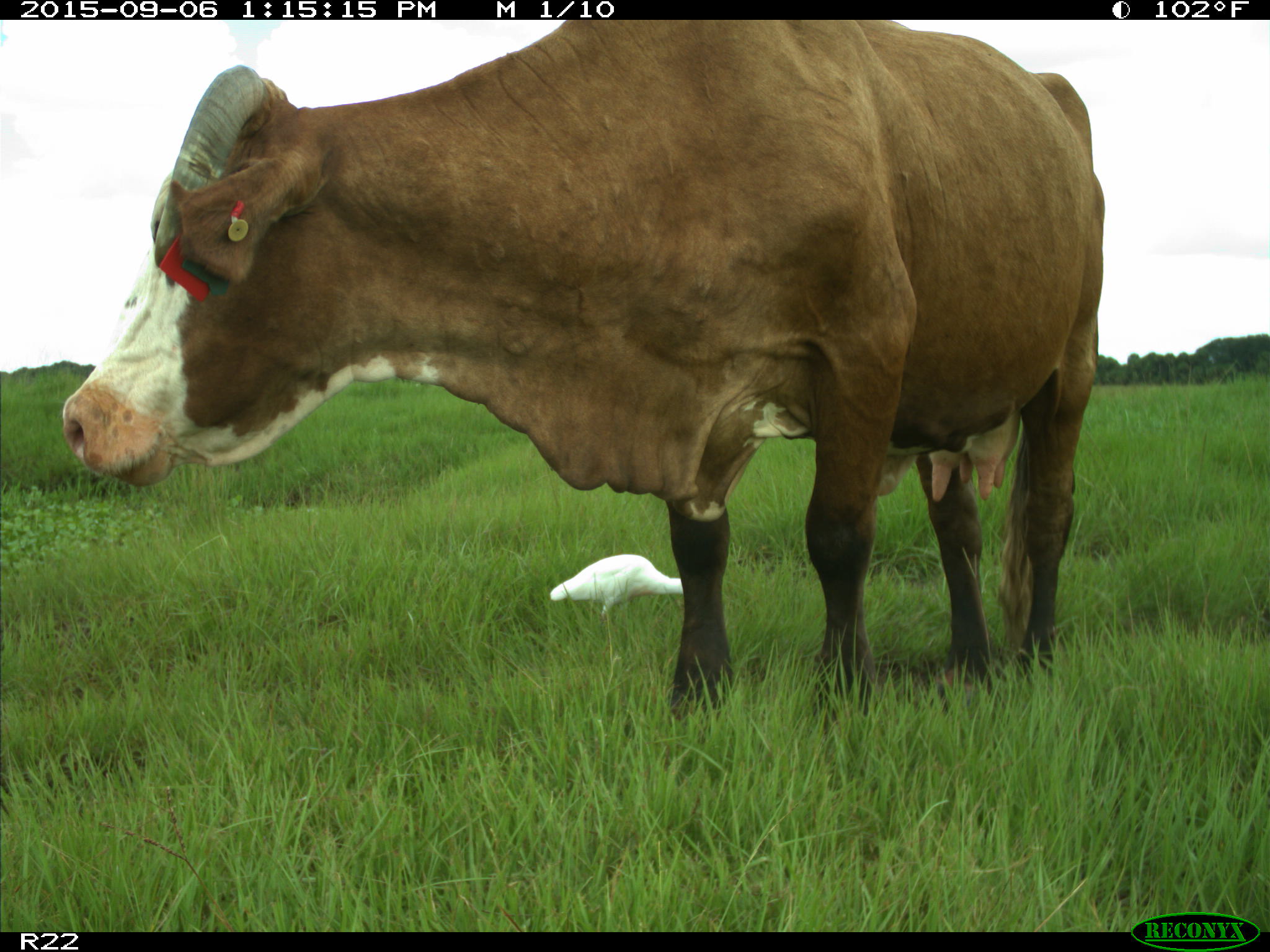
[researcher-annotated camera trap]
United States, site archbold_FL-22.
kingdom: Animalia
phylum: Chordata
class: Mammalia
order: Artiodactyla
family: Bovidae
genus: Bos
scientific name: Bos taurus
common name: domestic cow